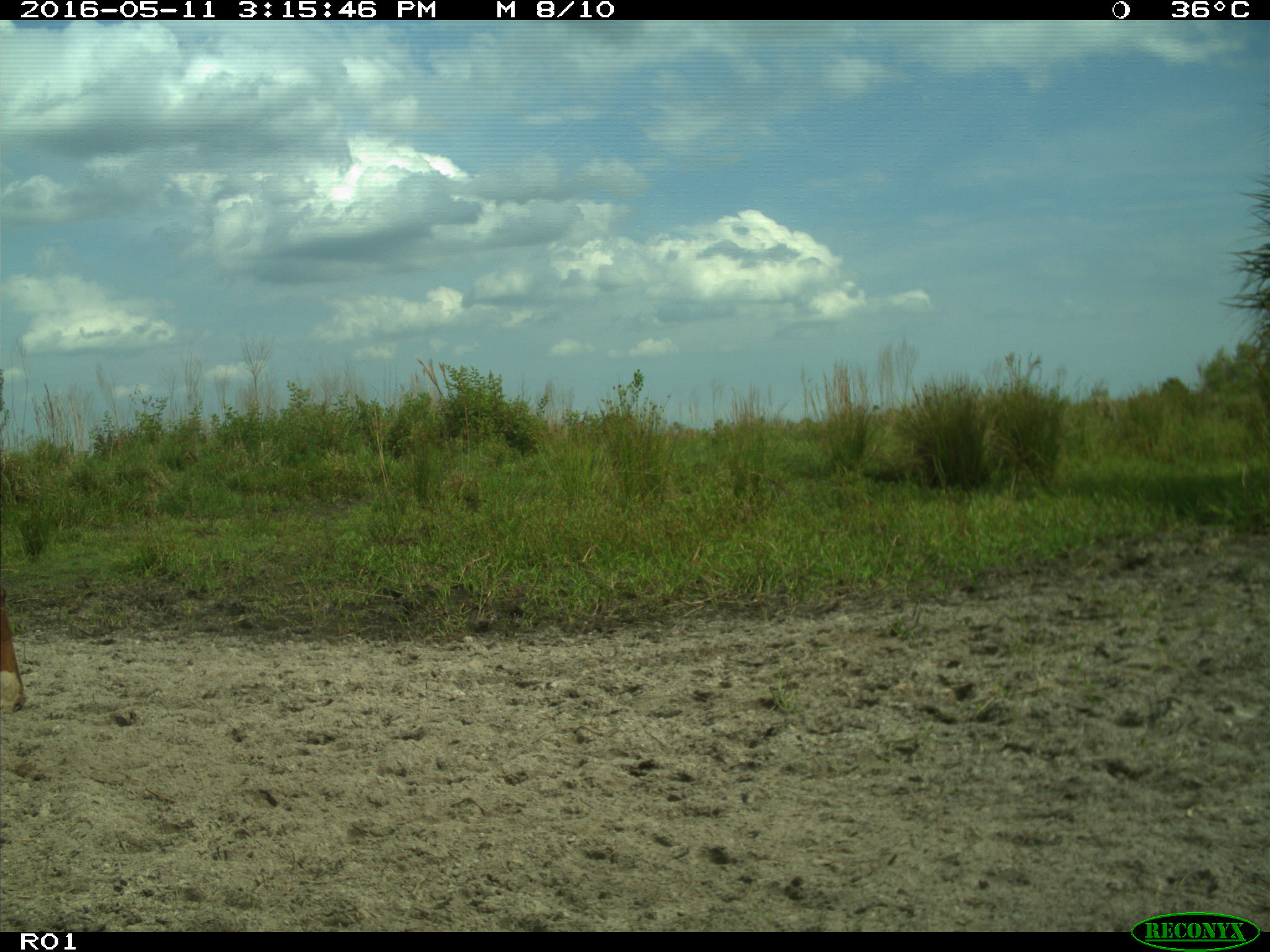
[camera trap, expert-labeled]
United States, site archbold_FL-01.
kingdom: Animalia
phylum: Chordata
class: Mammalia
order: Artiodactyla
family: Bovidae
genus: Bos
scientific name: Bos taurus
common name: domestic cow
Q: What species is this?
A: Bos taurus (domestic cow).